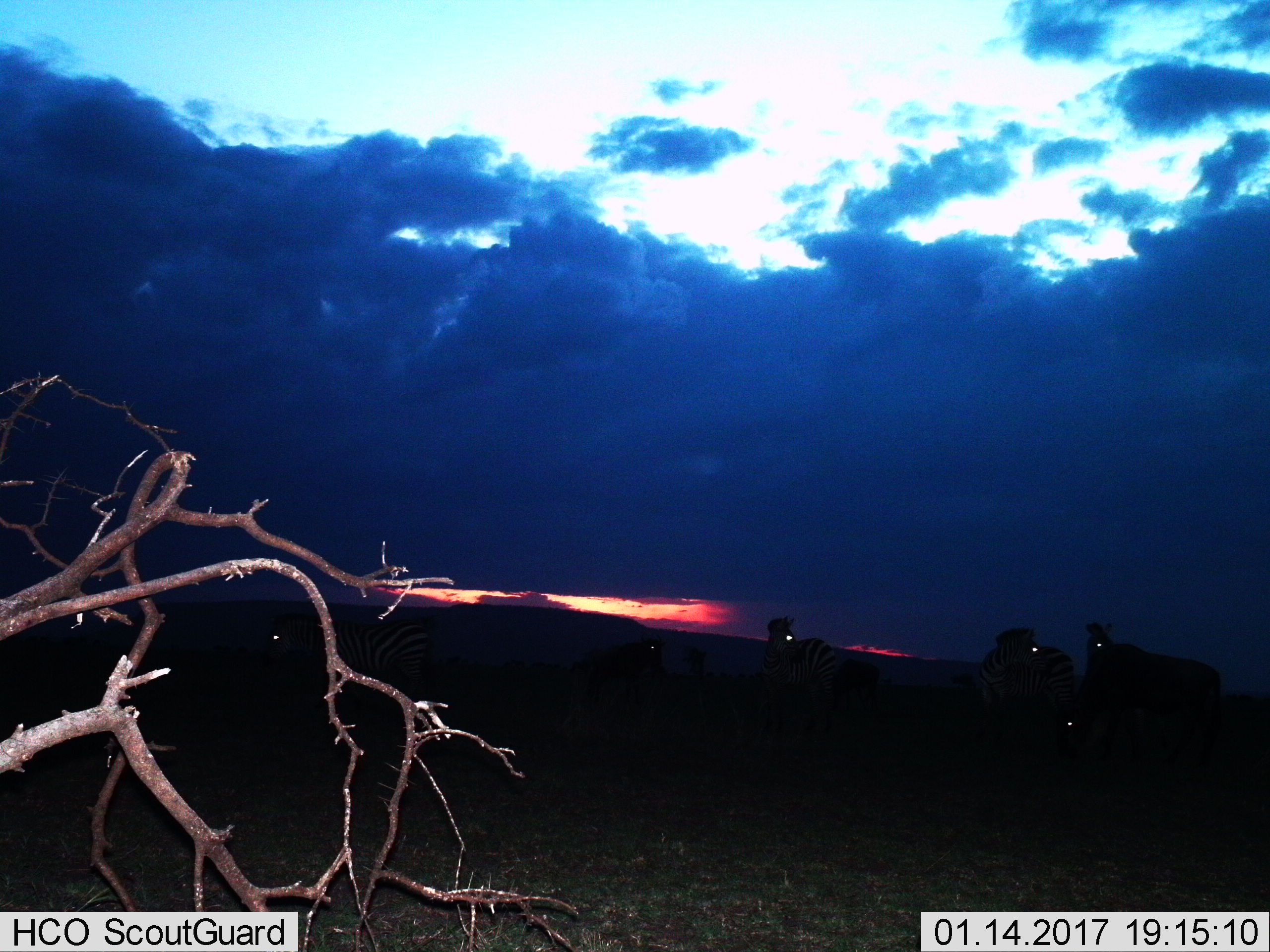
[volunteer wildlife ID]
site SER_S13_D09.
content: unidentified animal